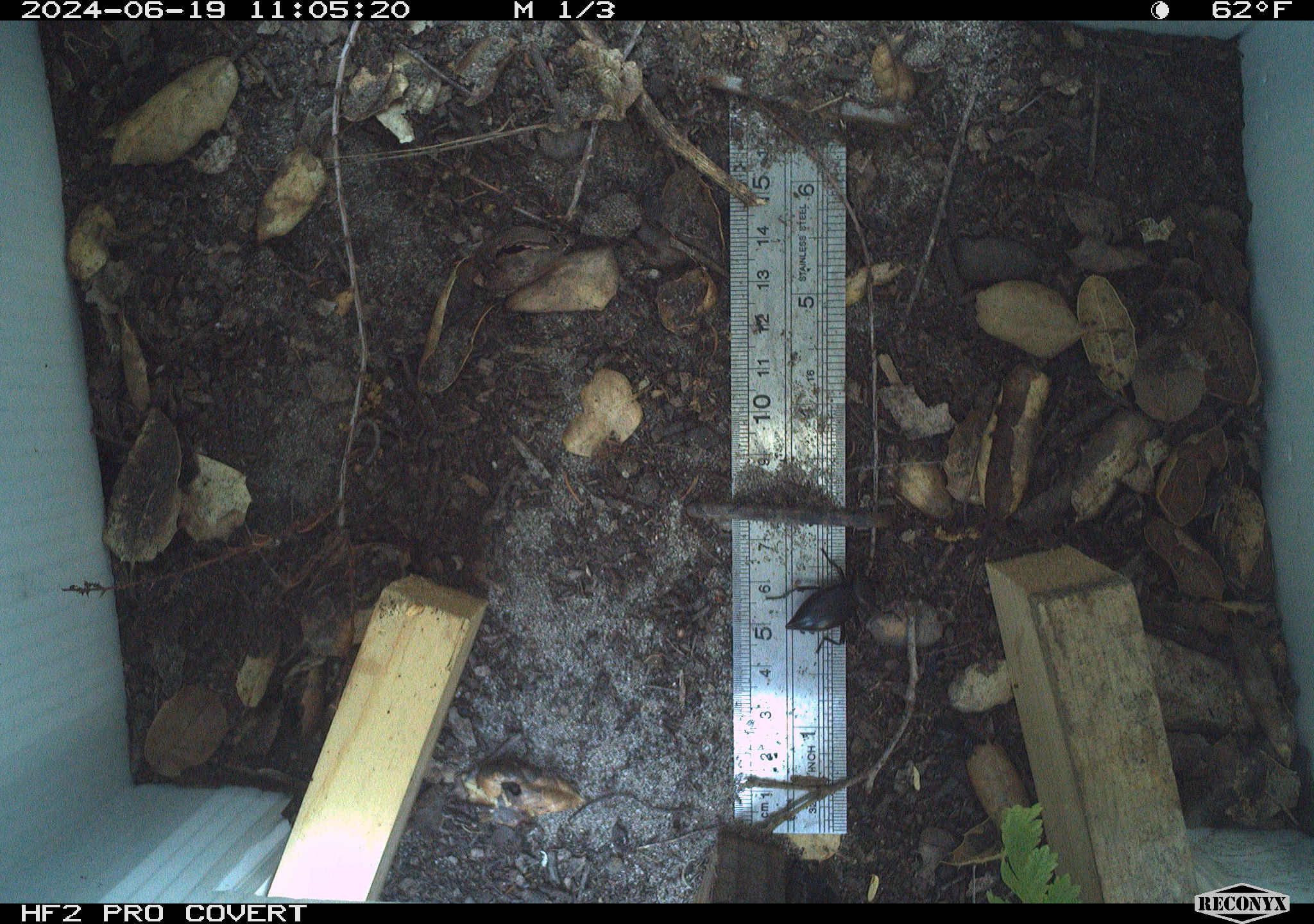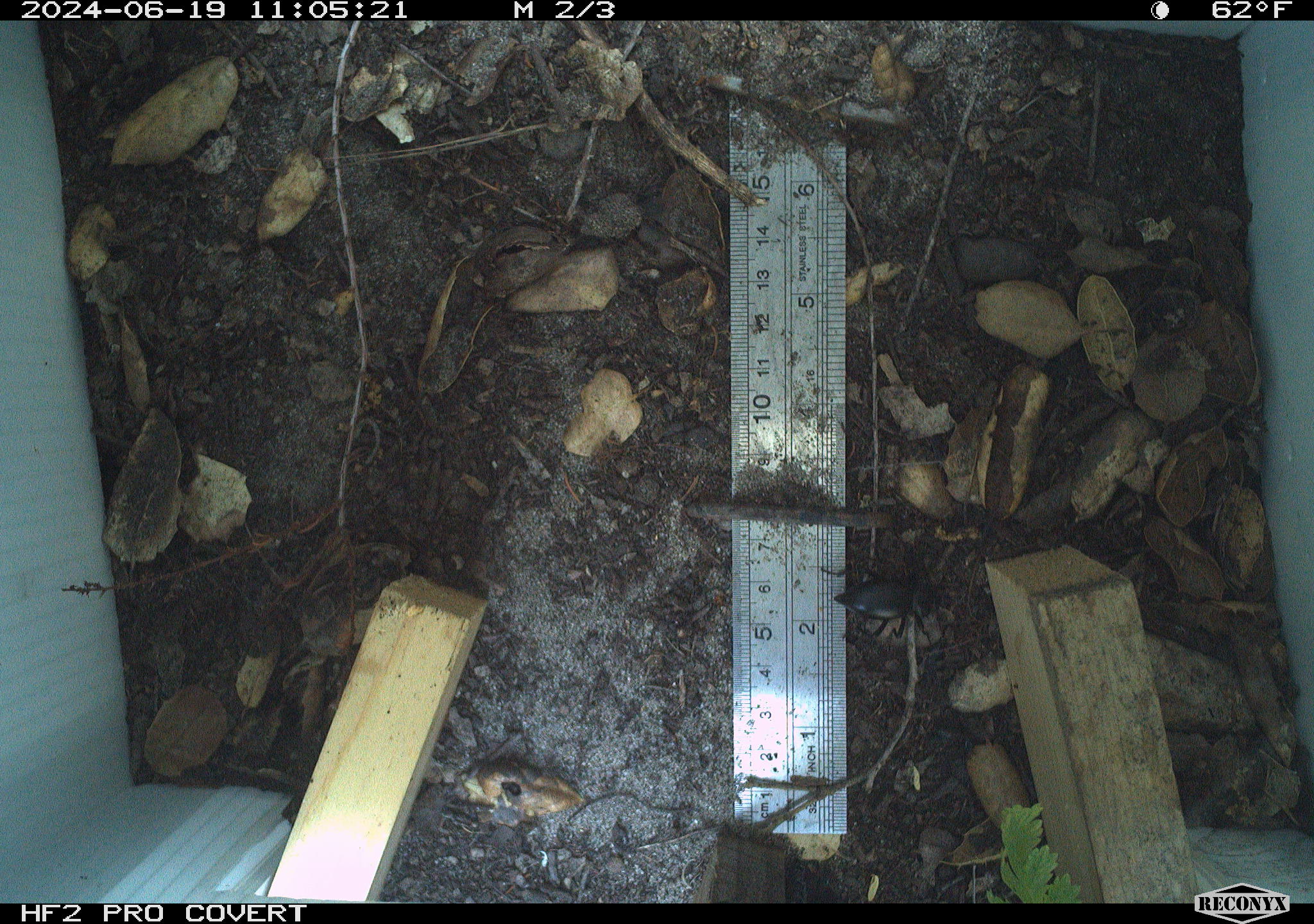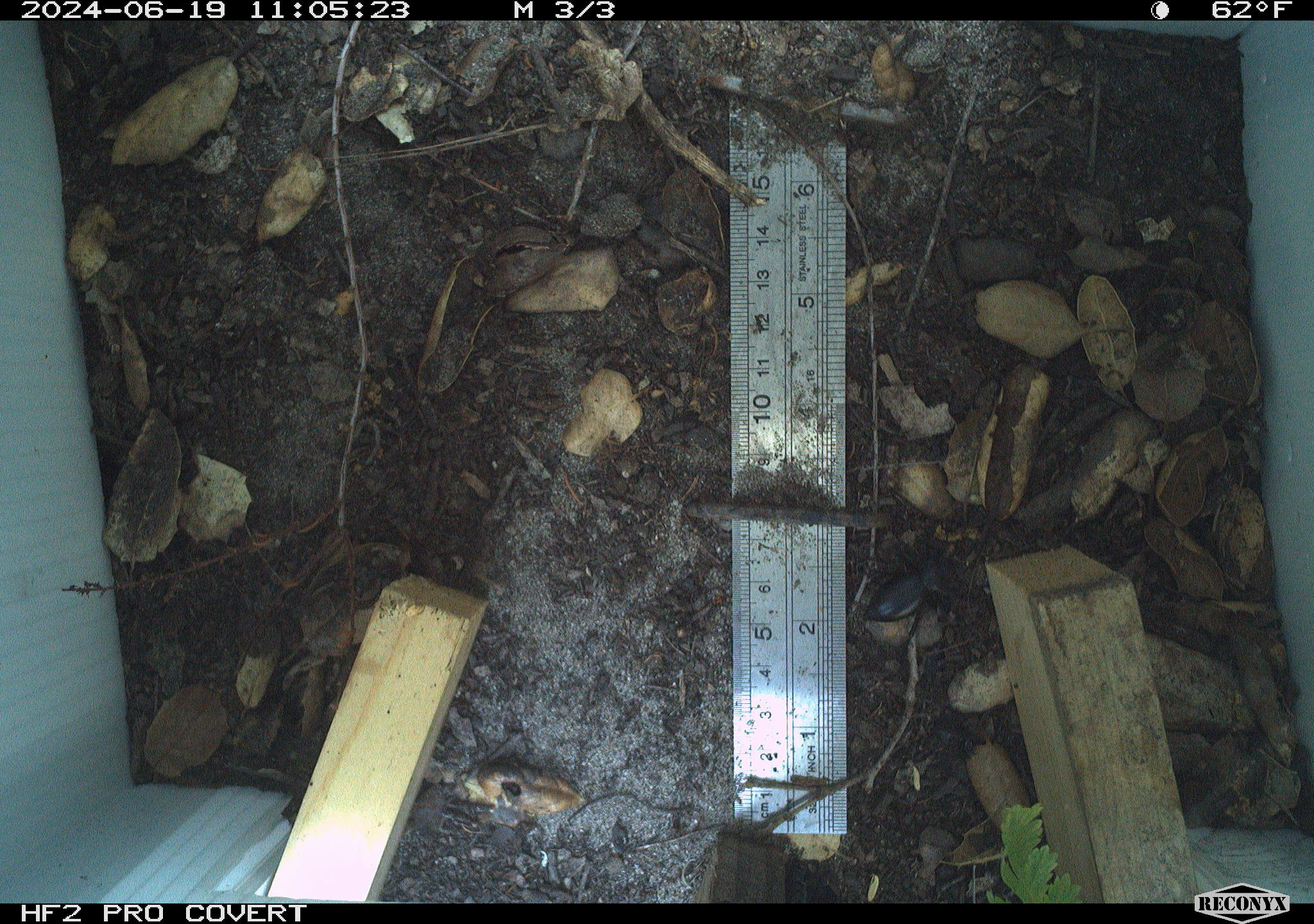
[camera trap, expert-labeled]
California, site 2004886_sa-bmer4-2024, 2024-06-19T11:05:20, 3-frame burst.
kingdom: Animalia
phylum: Arthropoda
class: Insecta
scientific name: Insecta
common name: insect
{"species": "insect (Insecta)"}